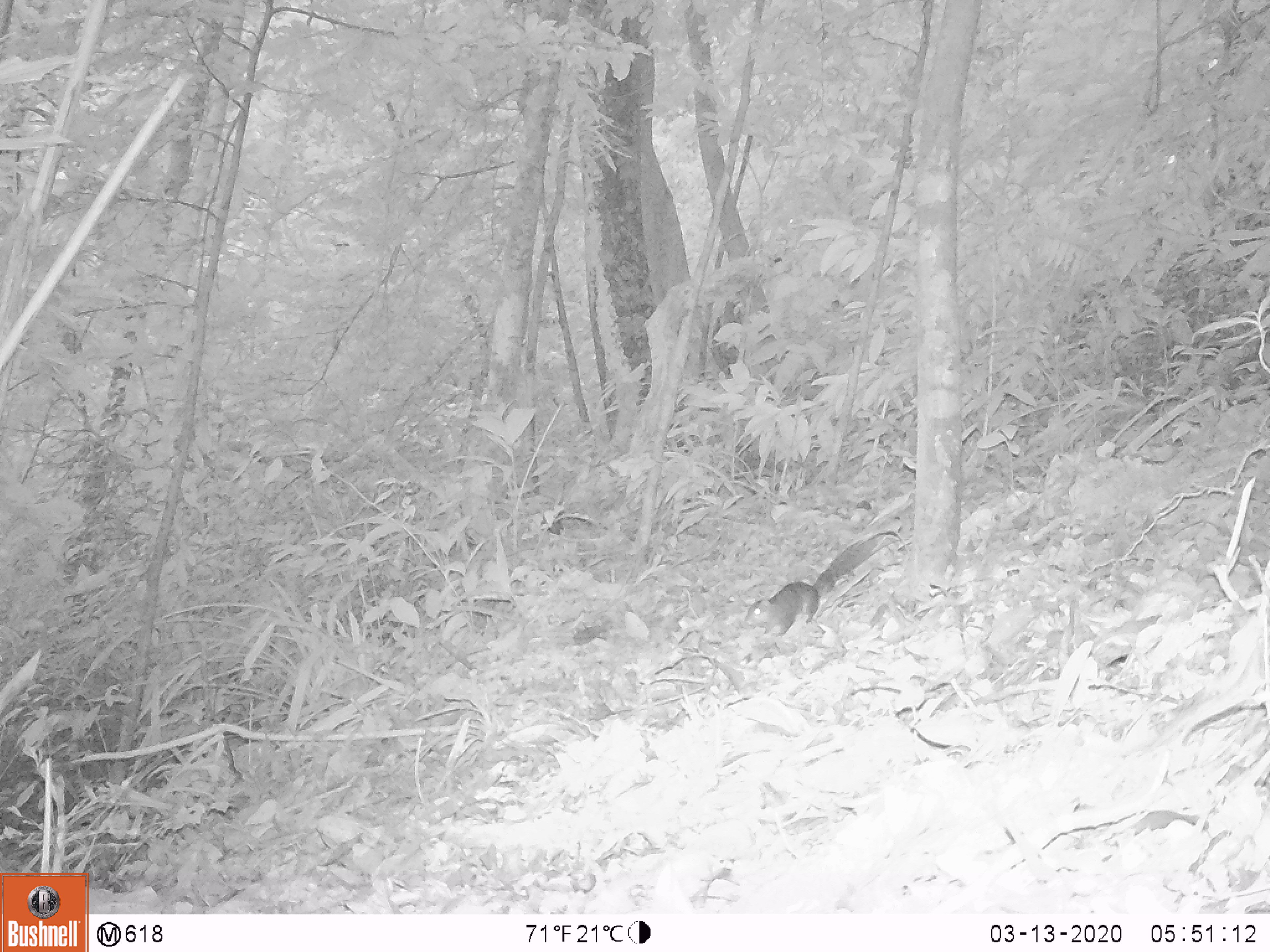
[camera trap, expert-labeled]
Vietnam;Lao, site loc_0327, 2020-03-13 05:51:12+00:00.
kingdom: Animalia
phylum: Chordata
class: Mammalia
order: Rodentia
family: Sciuridae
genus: Dremomys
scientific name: Dremomys rufigenis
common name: red-cheeked squirrel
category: red cheeked squirrel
Red cheeked squirrel (red-cheeked squirrel) (Dremomys rufigenis). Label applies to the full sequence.